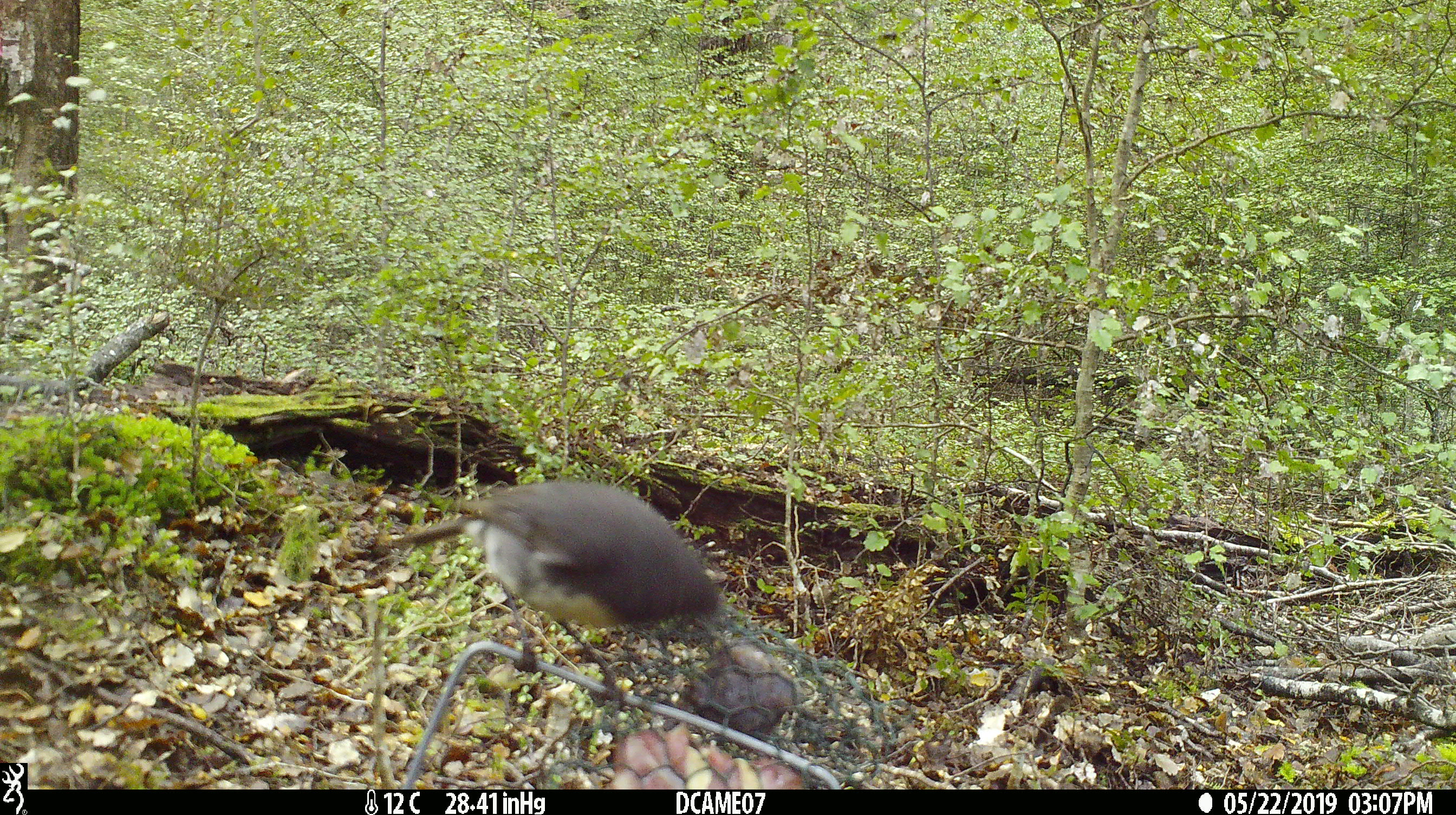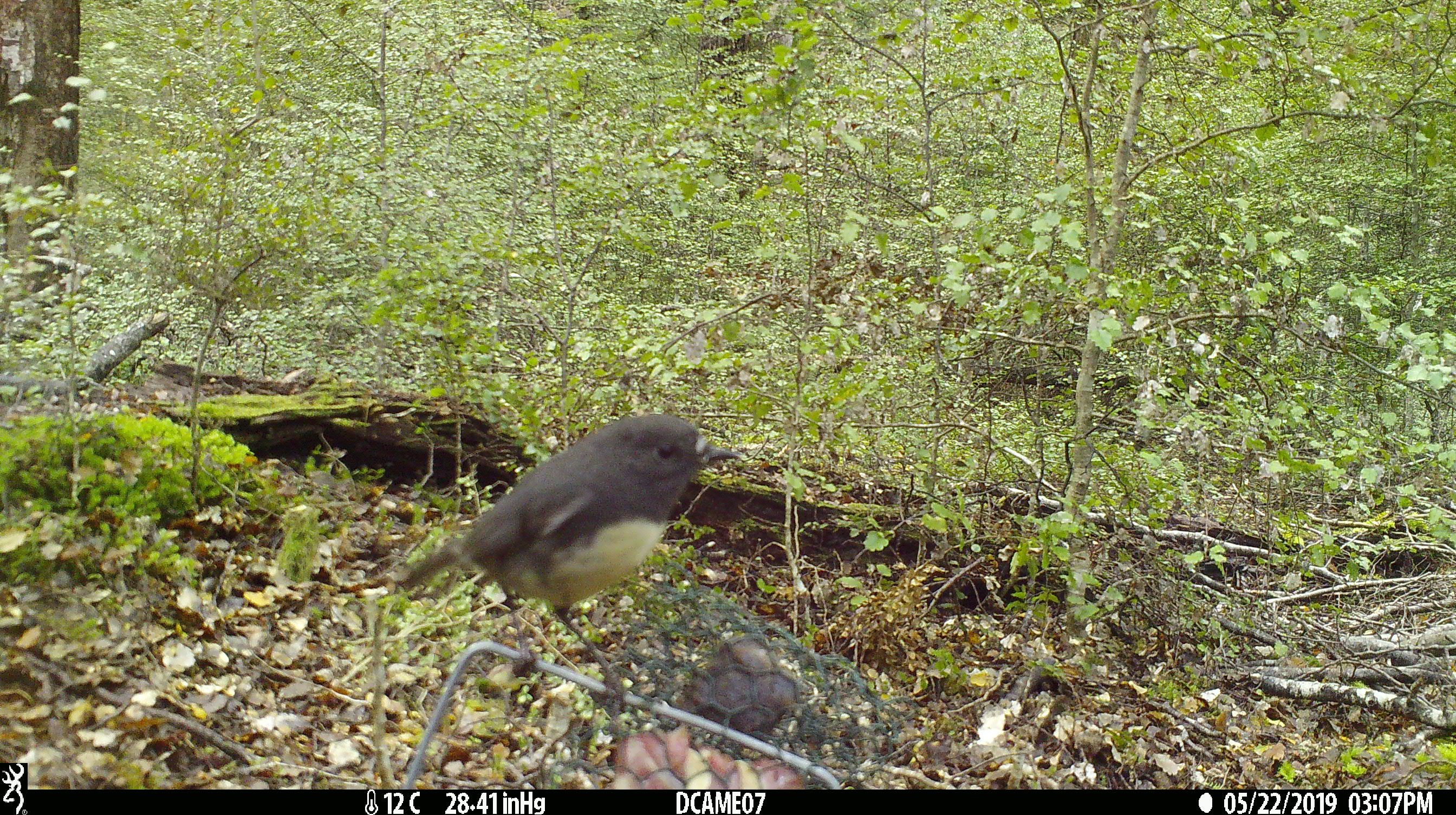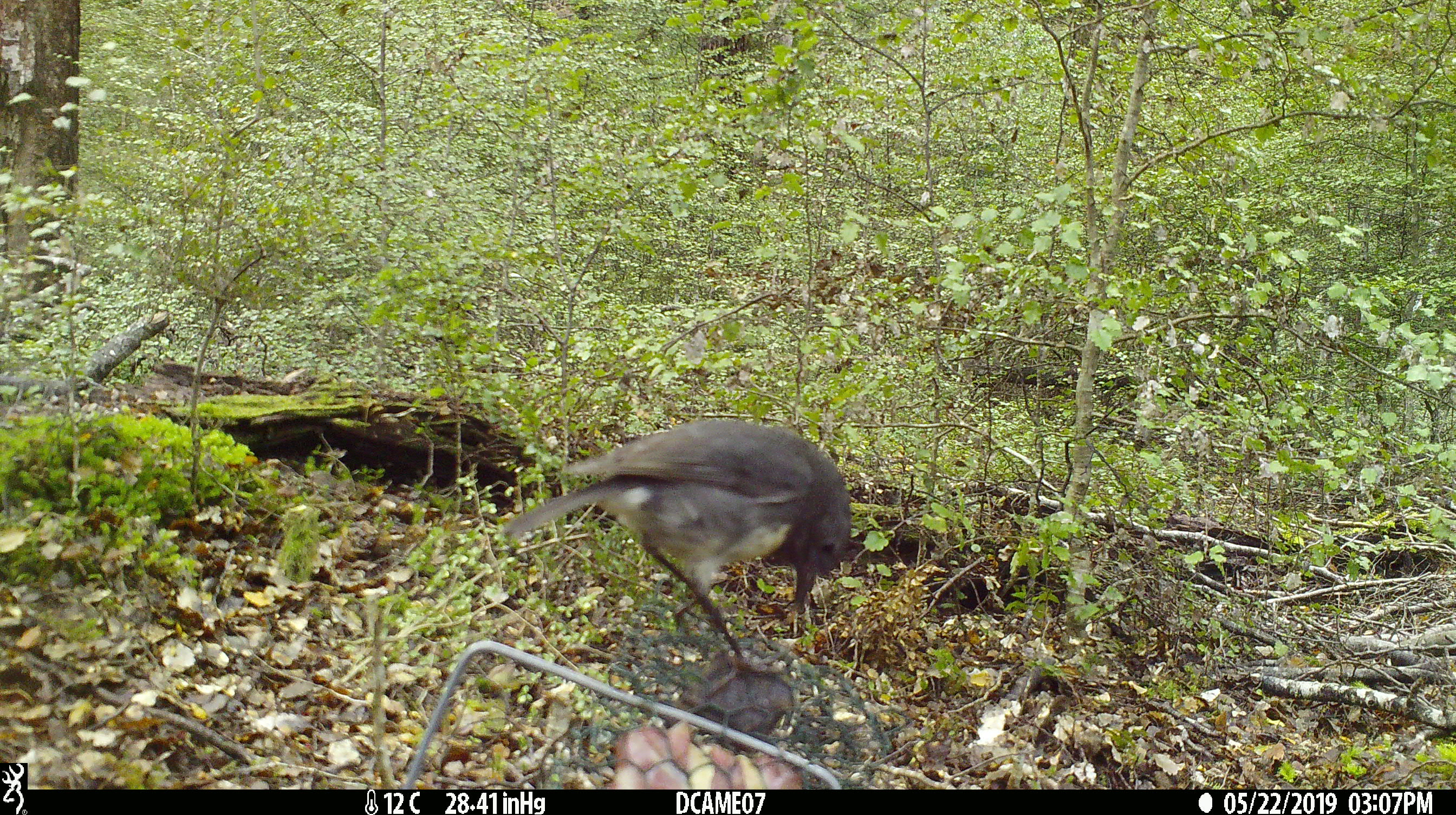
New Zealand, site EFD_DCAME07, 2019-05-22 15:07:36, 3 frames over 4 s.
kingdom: Animalia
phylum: Chordata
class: Aves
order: Passeriformes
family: Petroicidae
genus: Petroica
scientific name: Petroica australis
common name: new zealand robin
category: robin